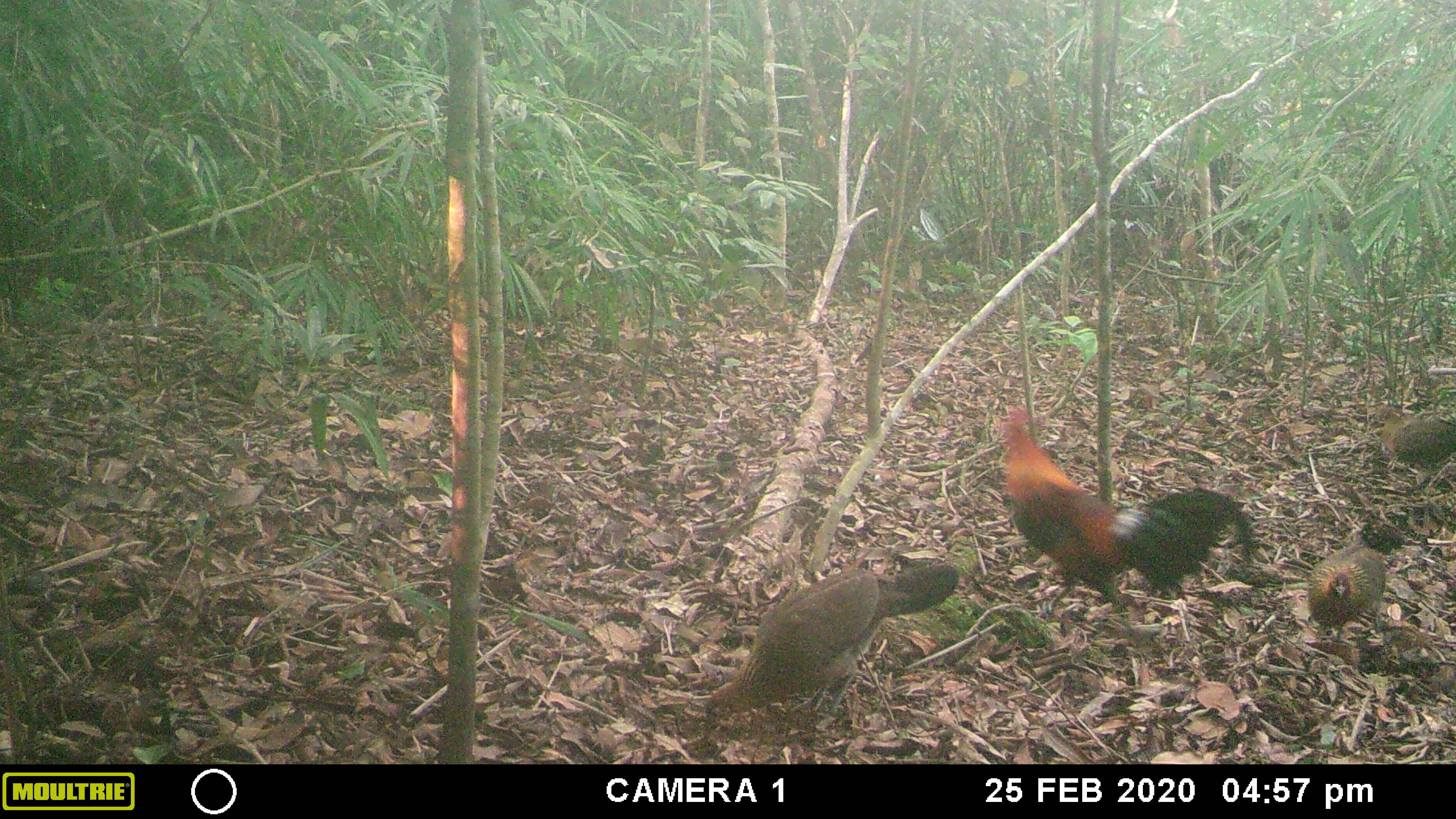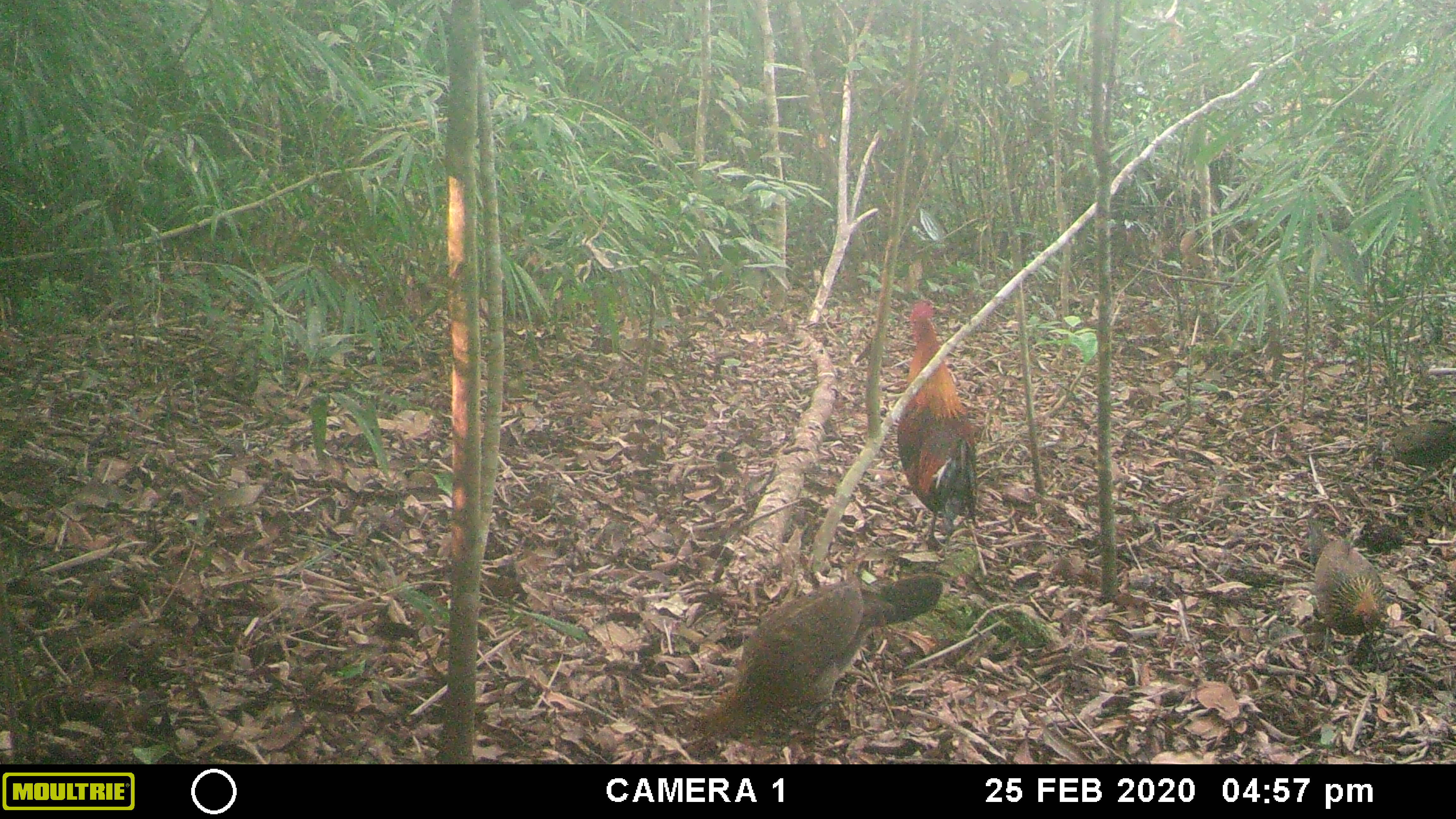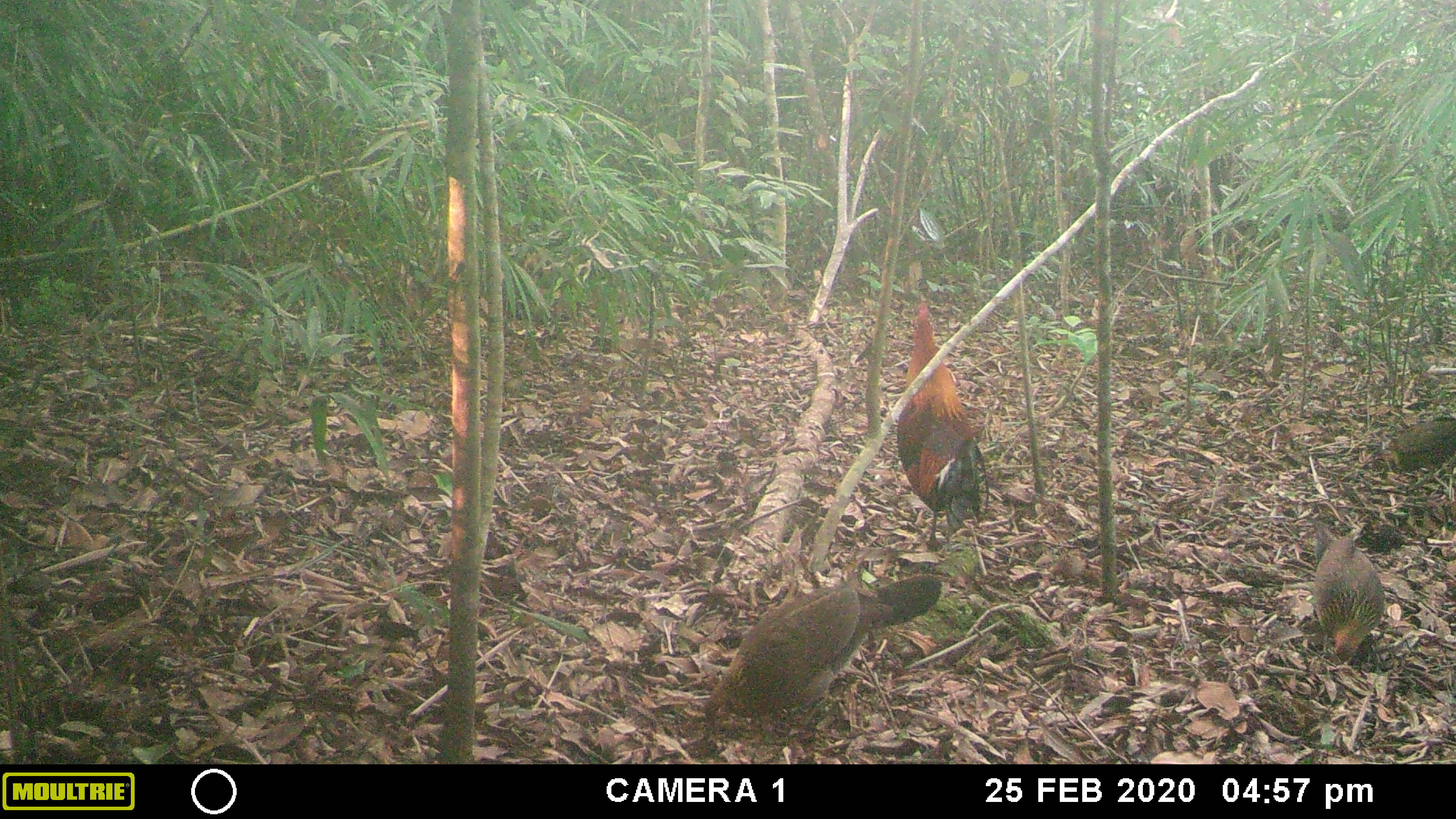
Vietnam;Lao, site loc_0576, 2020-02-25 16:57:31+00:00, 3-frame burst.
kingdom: Animalia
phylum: Chordata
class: Aves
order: Galliformes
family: Phasianidae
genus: Gallus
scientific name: Gallus gallus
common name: red junglefowl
Red junglefowl (Gallus gallus). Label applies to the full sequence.